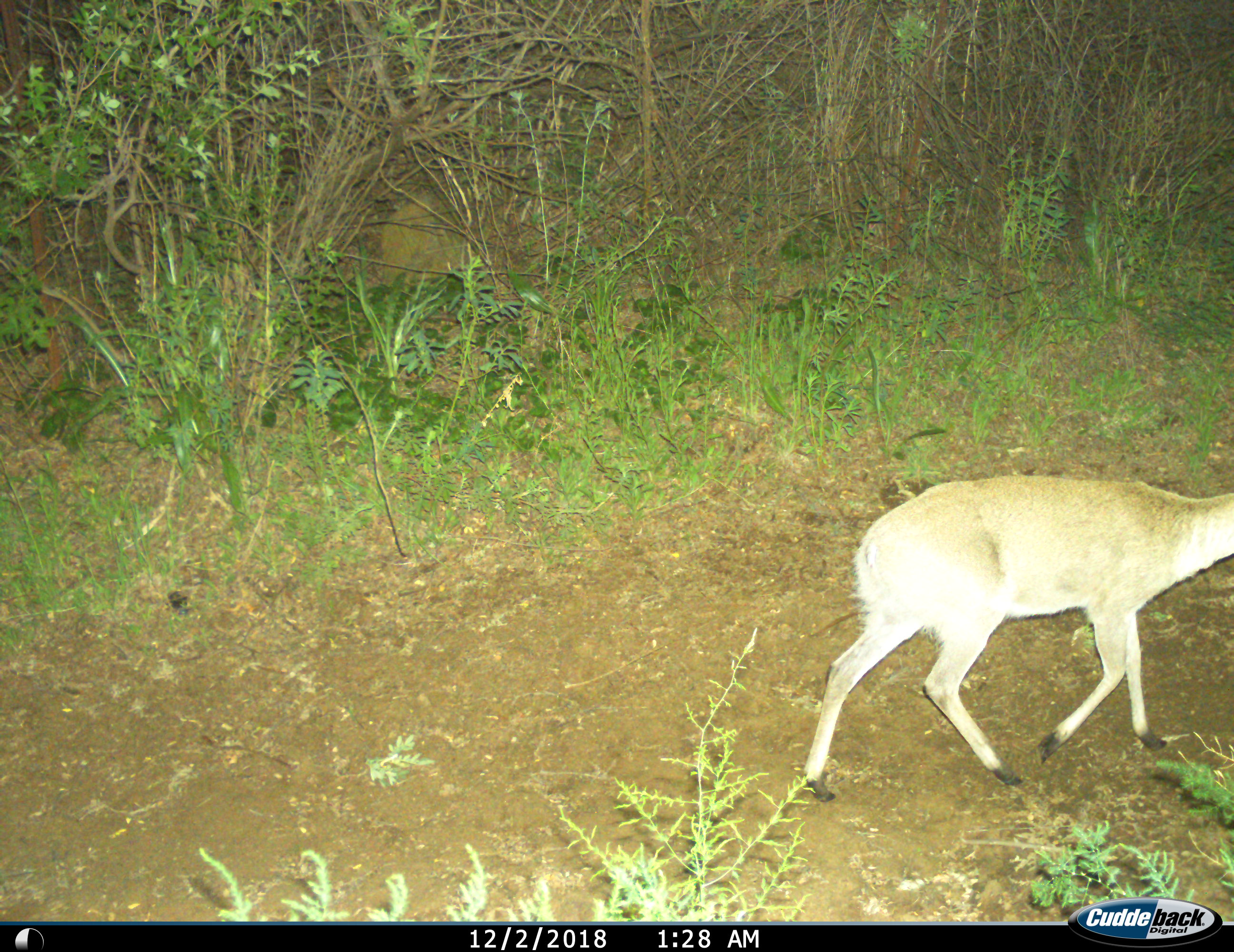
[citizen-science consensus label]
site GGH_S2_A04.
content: unidentified animal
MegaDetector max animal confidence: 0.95